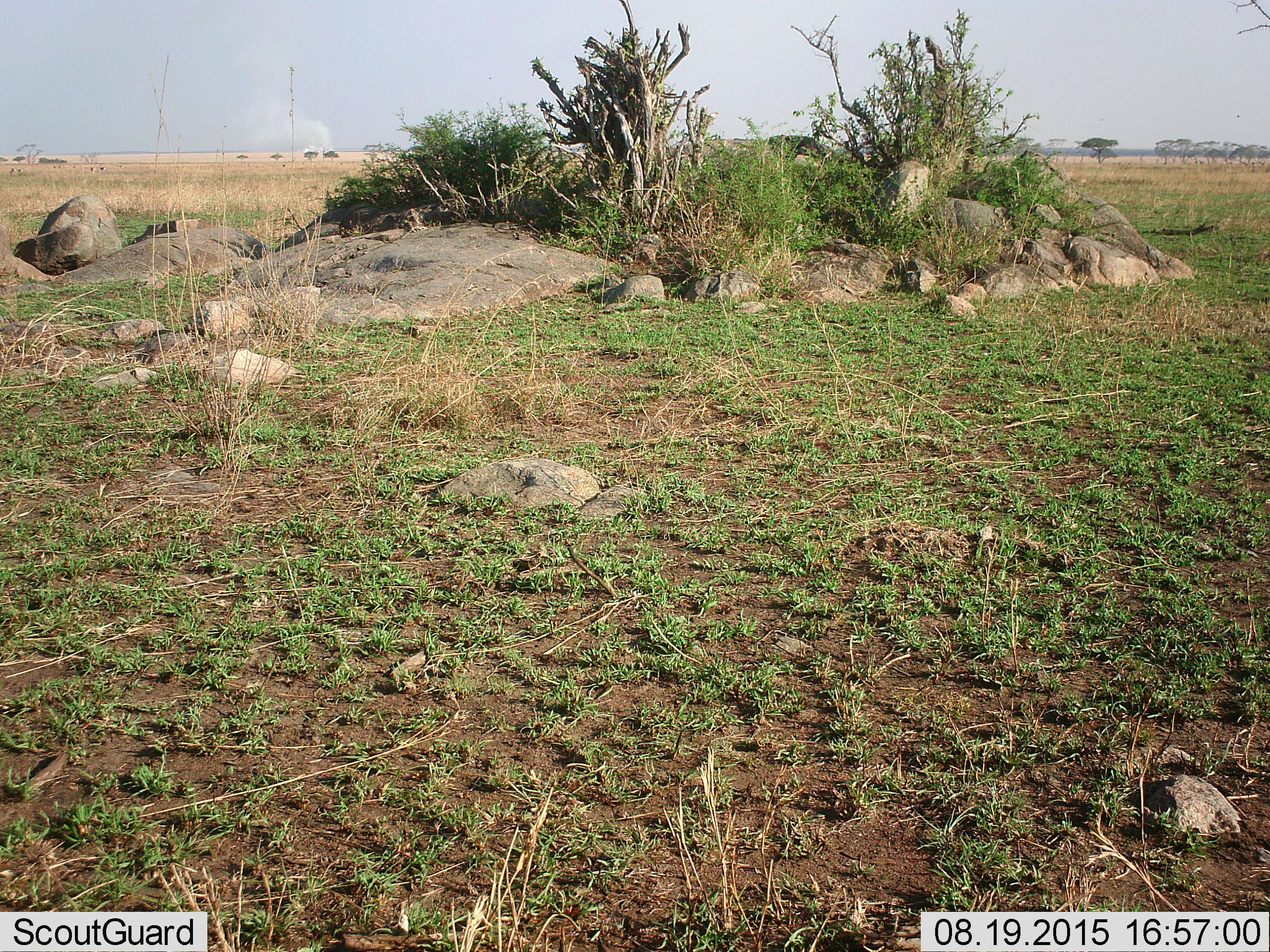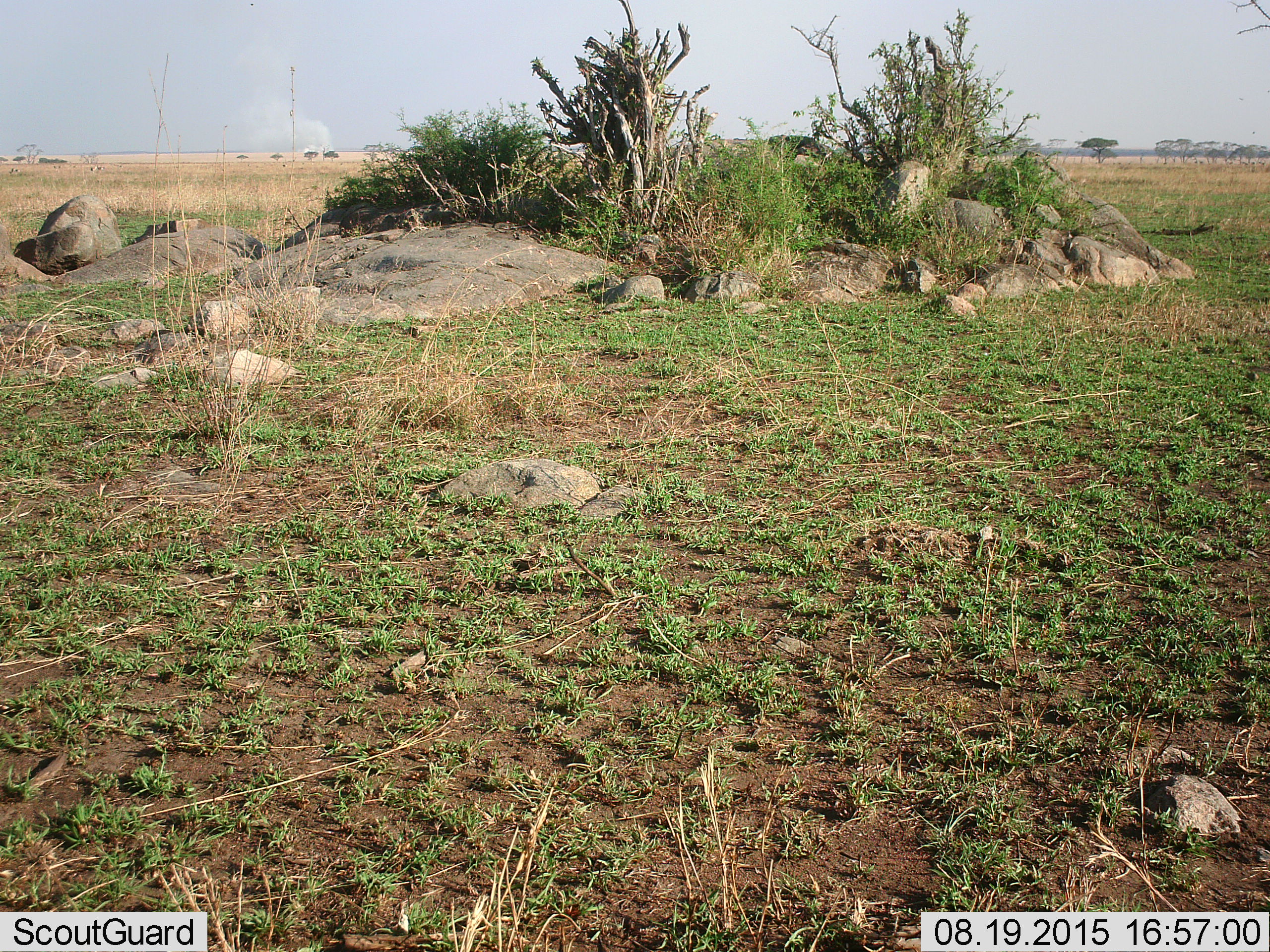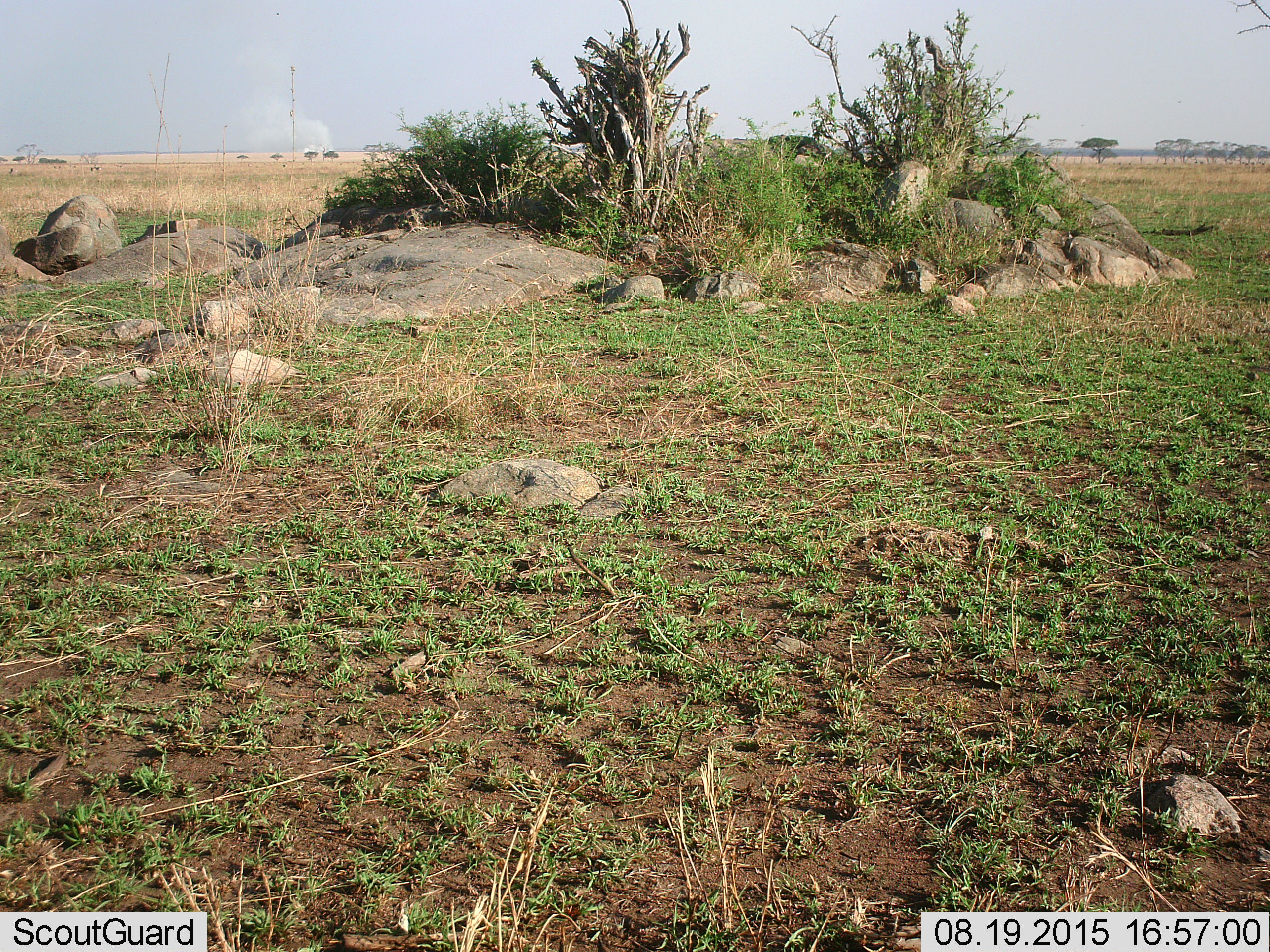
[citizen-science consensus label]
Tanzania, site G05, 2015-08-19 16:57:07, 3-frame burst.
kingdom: Animalia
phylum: Chordata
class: Mammalia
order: Artiodactyla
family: Bovidae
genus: Eudorcas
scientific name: Eudorcas thomsonii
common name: thomson's gazelle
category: gazellethomsons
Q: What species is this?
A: Gazellethomsons (thomson's gazelle) (Eudorcas thomsonii).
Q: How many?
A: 7.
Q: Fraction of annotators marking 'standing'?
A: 67%.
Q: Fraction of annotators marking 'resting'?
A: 0%.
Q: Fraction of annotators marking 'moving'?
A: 56%.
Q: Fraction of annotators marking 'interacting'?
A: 0%.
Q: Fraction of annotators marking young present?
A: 0%.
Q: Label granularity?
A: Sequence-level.